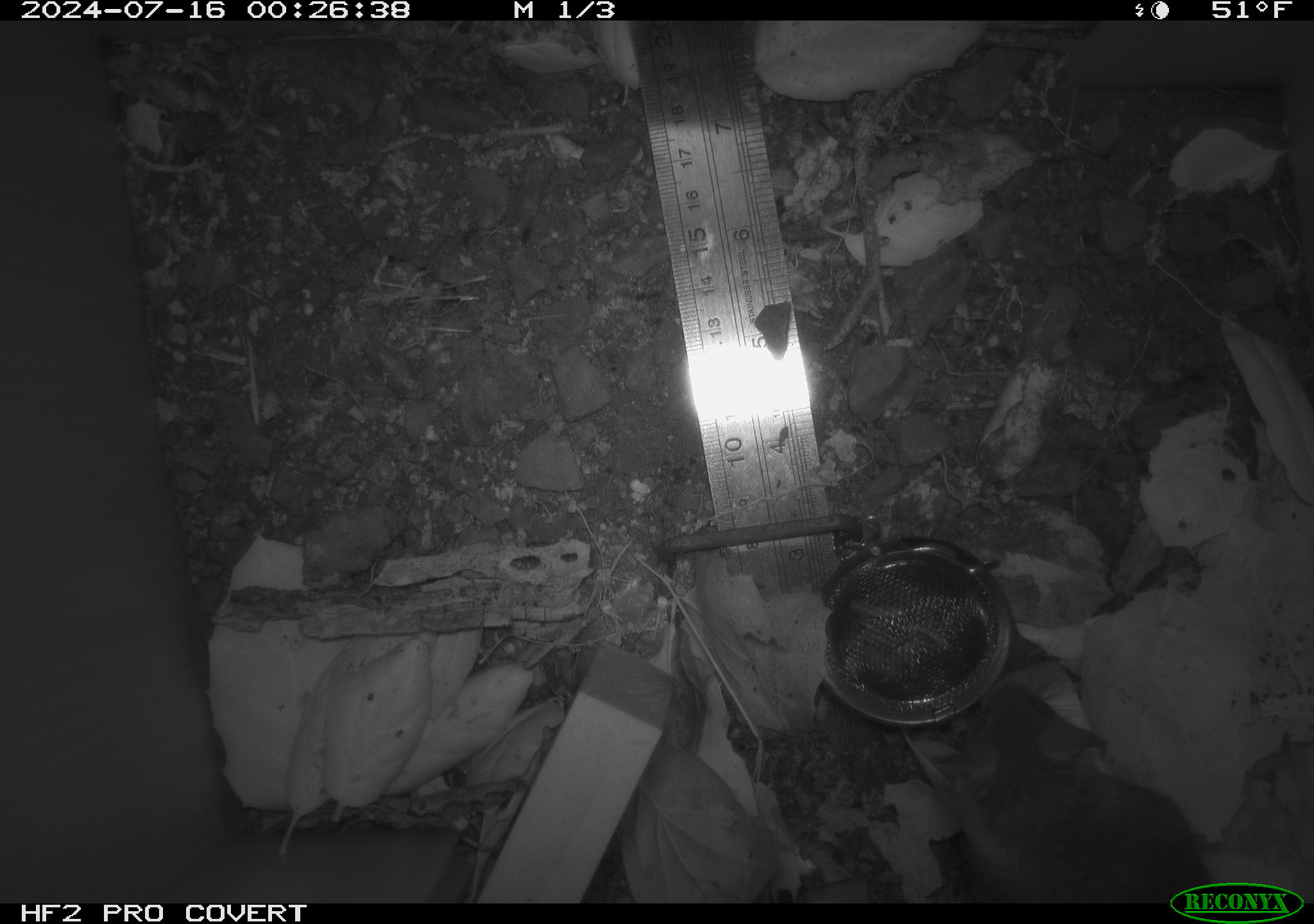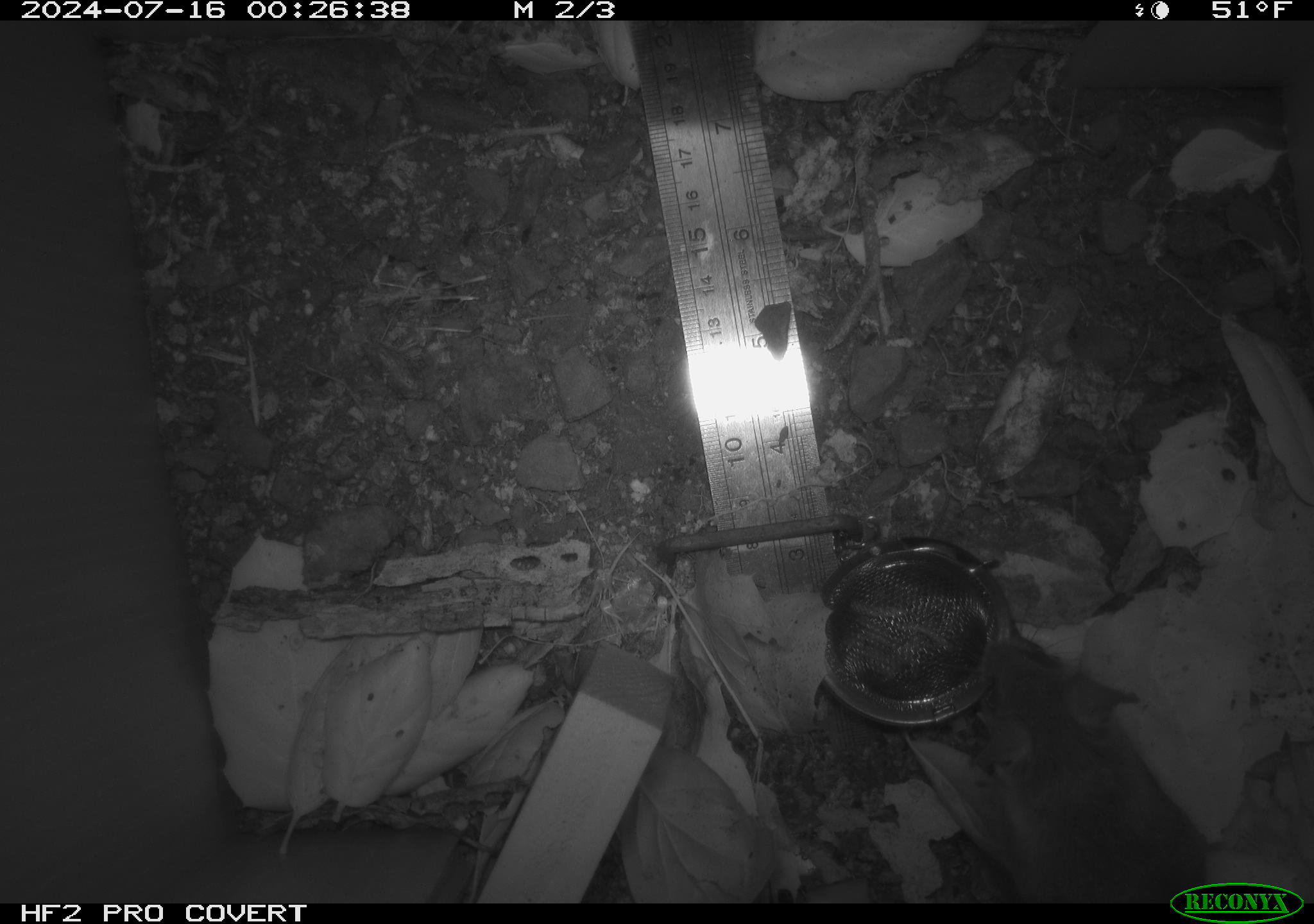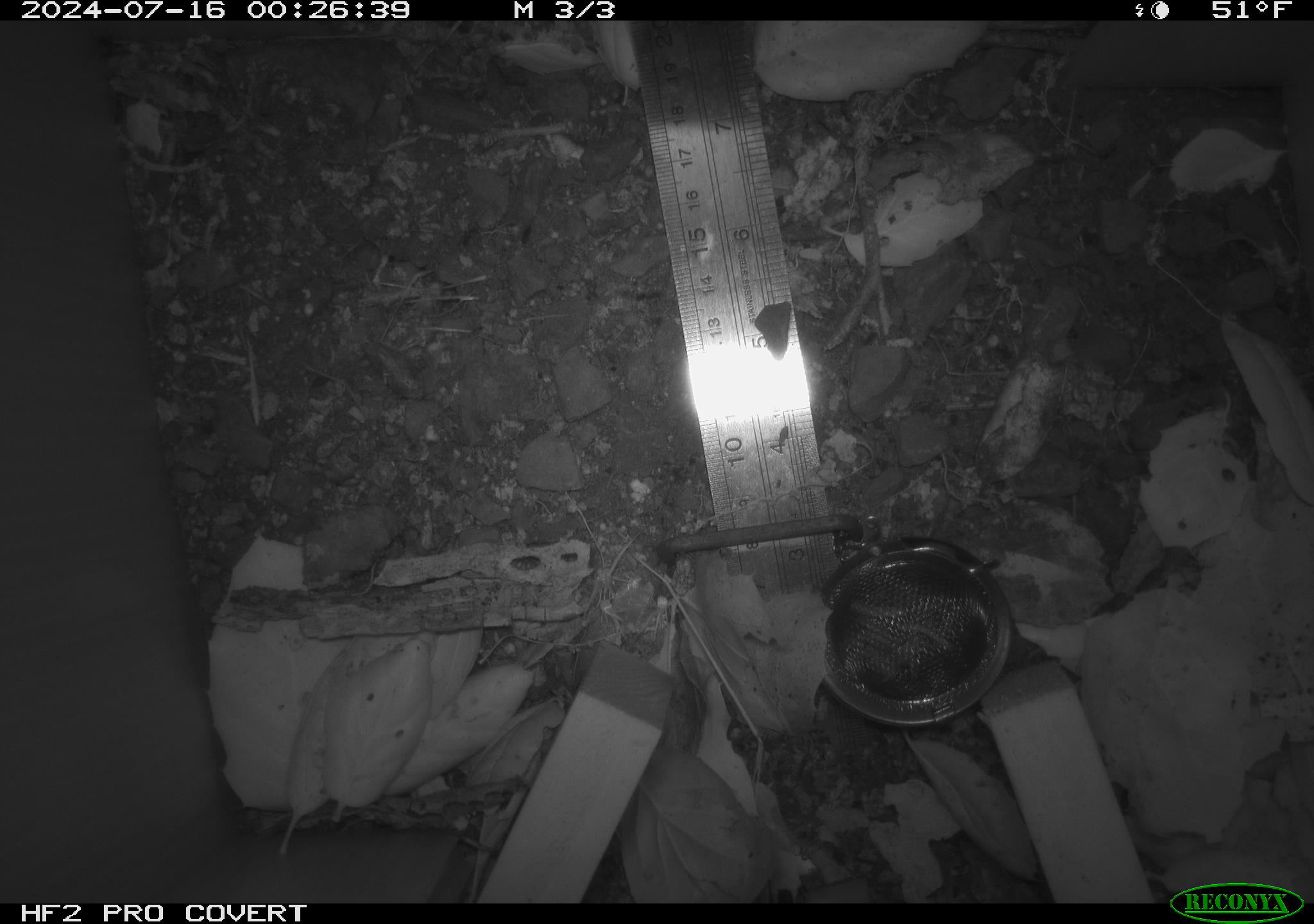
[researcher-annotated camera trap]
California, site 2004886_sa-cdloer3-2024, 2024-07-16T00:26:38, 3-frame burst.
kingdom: Animalia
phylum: Chordata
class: Mammalia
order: Rodentia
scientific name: Rodentia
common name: rodent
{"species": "rodent (Rodentia)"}